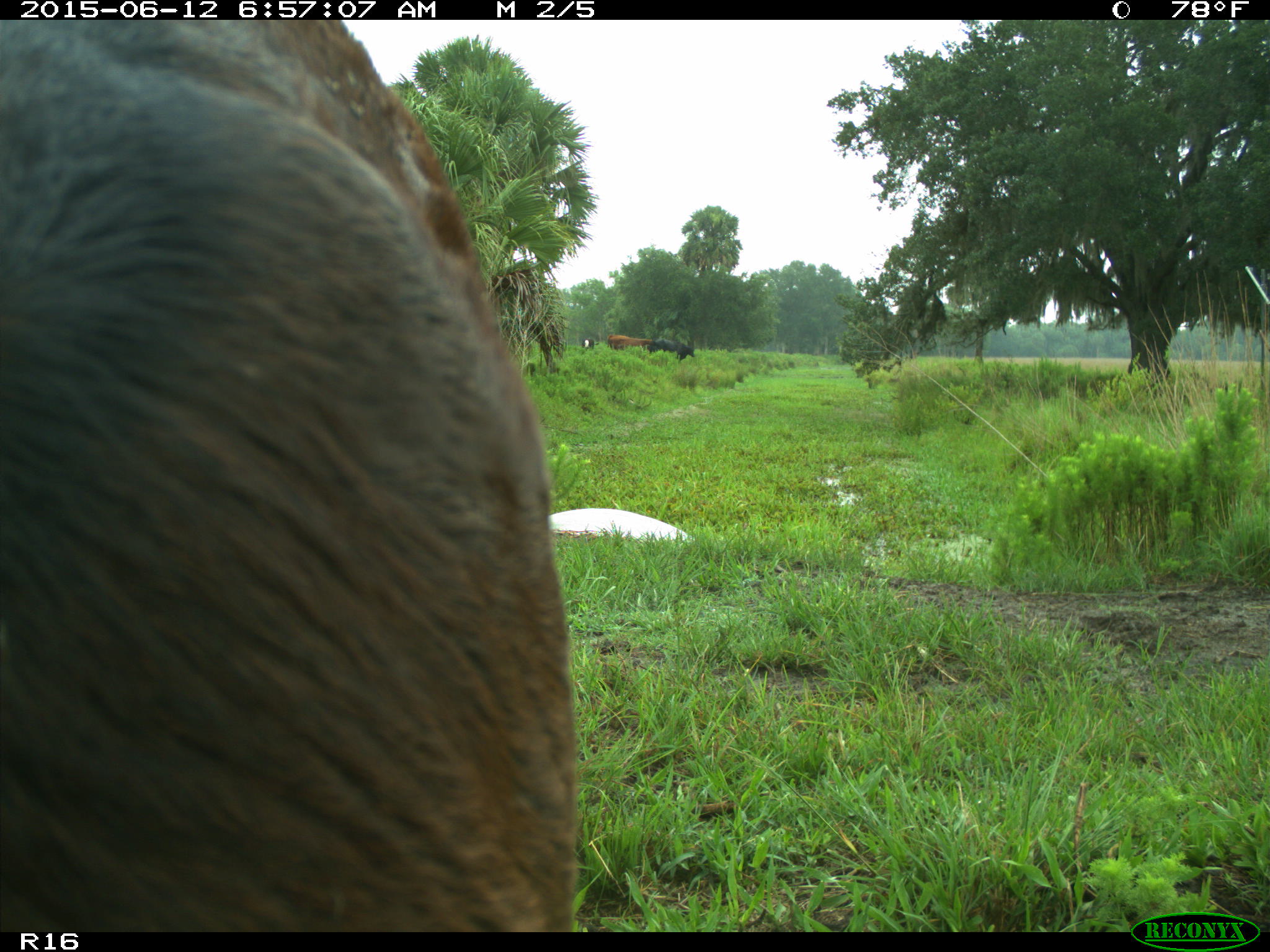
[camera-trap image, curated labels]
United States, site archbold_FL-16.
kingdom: Animalia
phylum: Chordata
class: Mammalia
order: Artiodactyla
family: Bovidae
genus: Bos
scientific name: Bos taurus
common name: domestic cow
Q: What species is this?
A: Bos taurus (domestic cow).